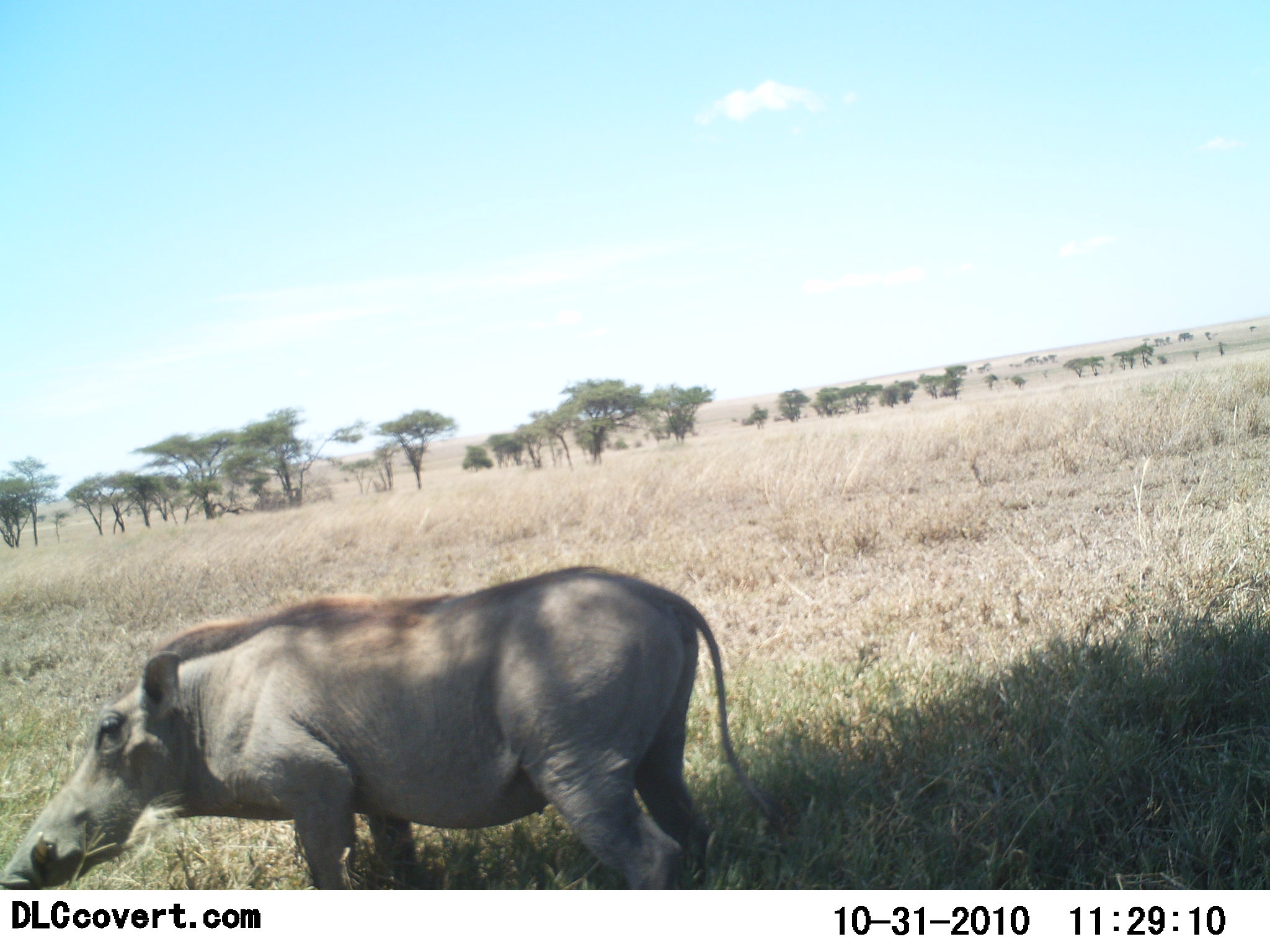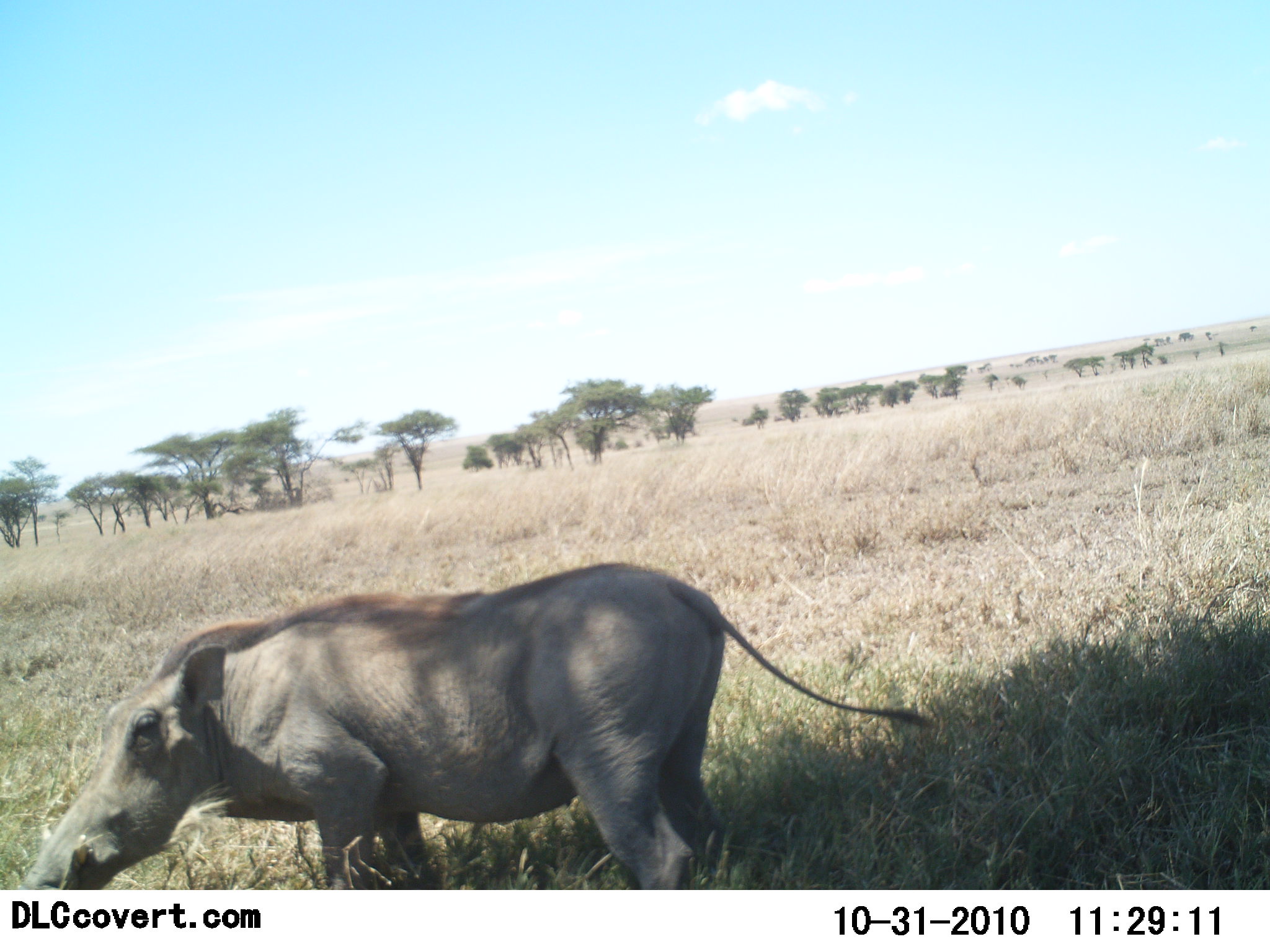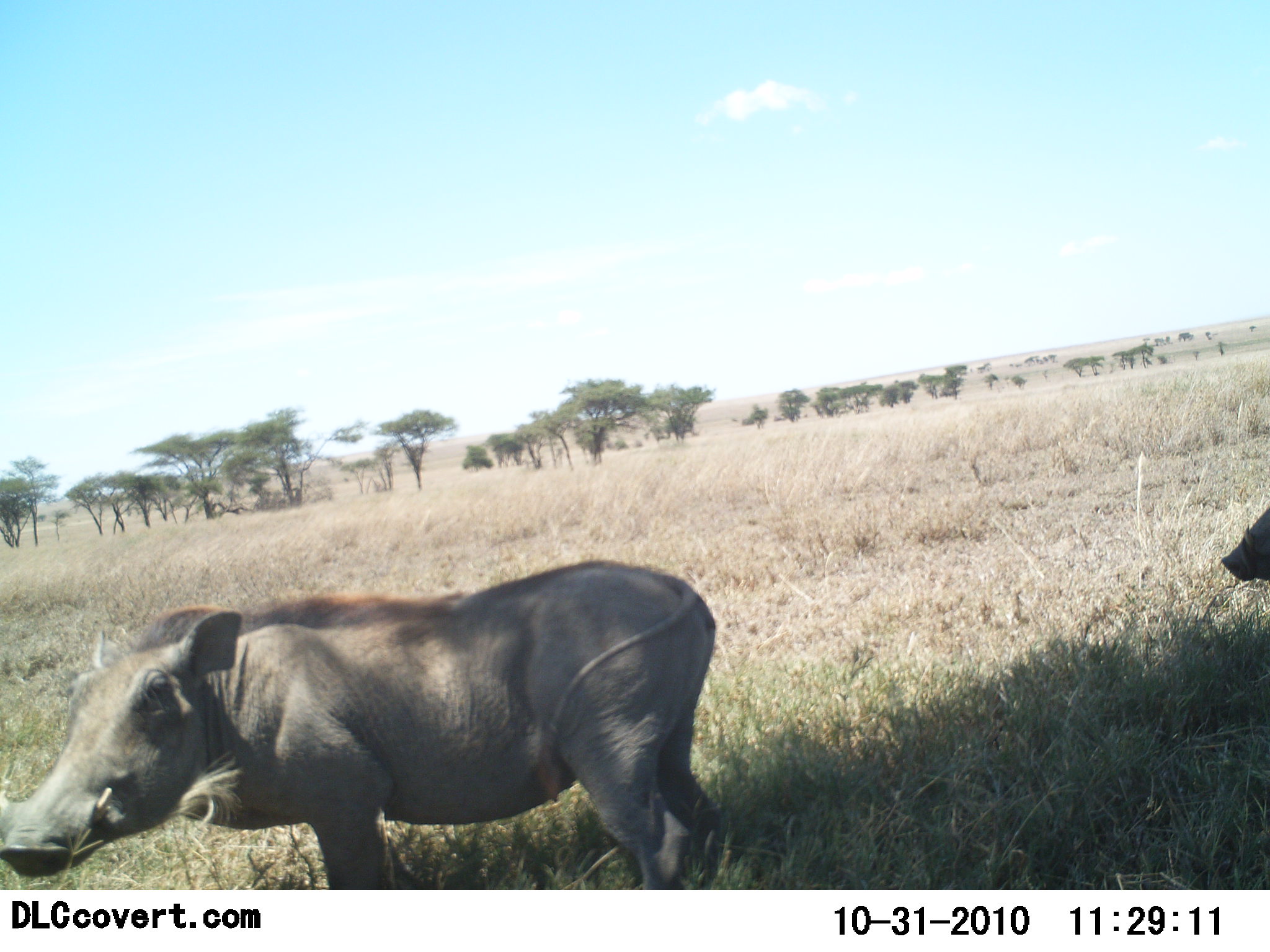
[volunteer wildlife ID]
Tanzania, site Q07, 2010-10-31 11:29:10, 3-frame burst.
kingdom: Animalia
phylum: Chordata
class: Mammalia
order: Artiodactyla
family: Suidae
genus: Phacochoerus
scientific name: Phacochoerus africanus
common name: warthog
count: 2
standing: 71%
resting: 0%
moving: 36%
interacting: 0%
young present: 0%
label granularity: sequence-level